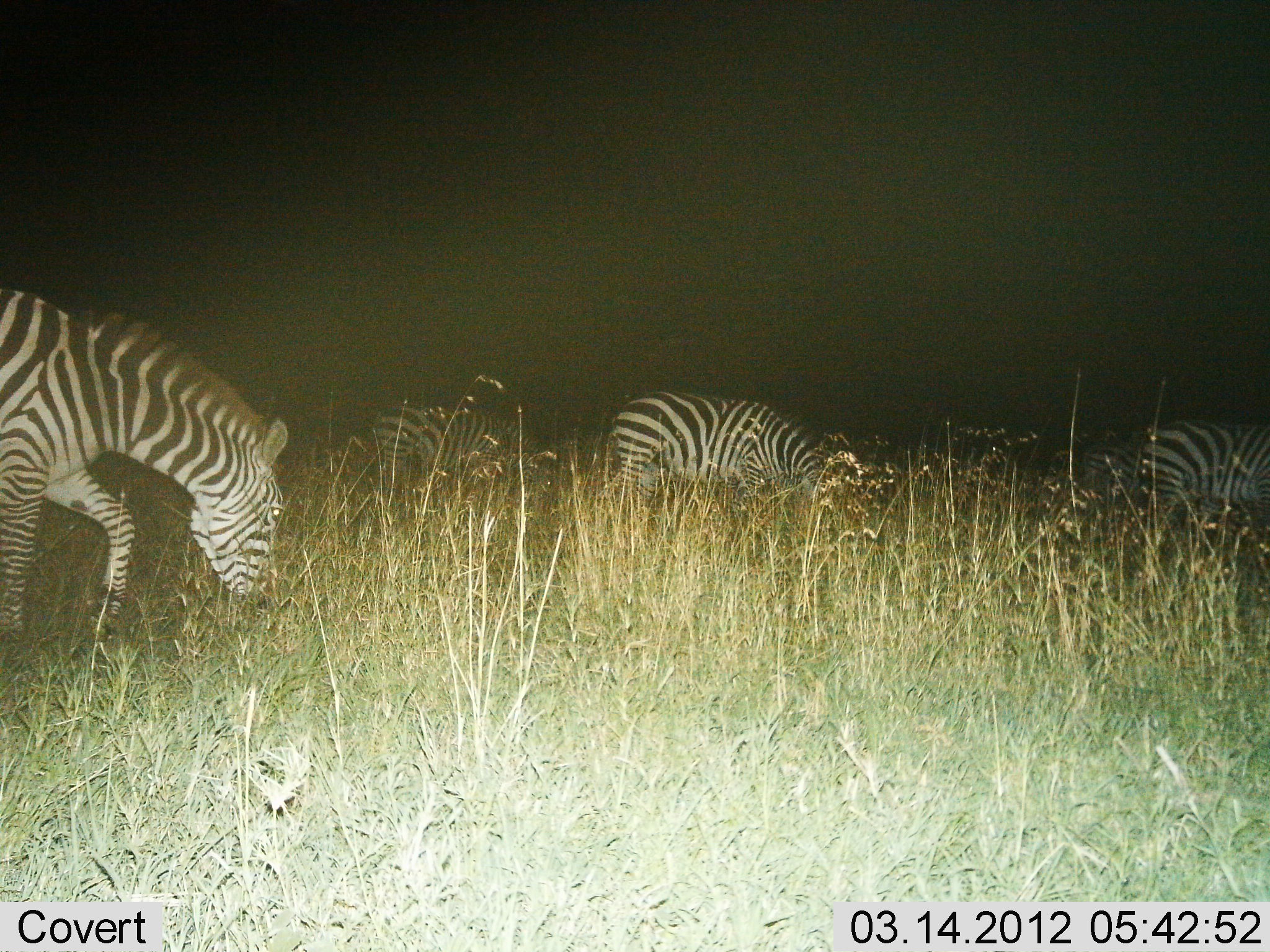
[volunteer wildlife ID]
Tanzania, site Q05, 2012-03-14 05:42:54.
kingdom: Animalia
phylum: Chordata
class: Mammalia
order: Perissodactyla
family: Equidae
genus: Equus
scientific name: Equus quagga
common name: plains zebra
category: zebra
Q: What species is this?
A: Zebra (plains zebra) (Equus quagga).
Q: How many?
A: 4.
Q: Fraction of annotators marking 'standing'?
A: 25%.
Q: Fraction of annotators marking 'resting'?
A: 6%.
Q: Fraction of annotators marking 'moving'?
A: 12%.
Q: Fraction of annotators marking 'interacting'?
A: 0%.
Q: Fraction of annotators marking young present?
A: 6%.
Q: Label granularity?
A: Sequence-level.